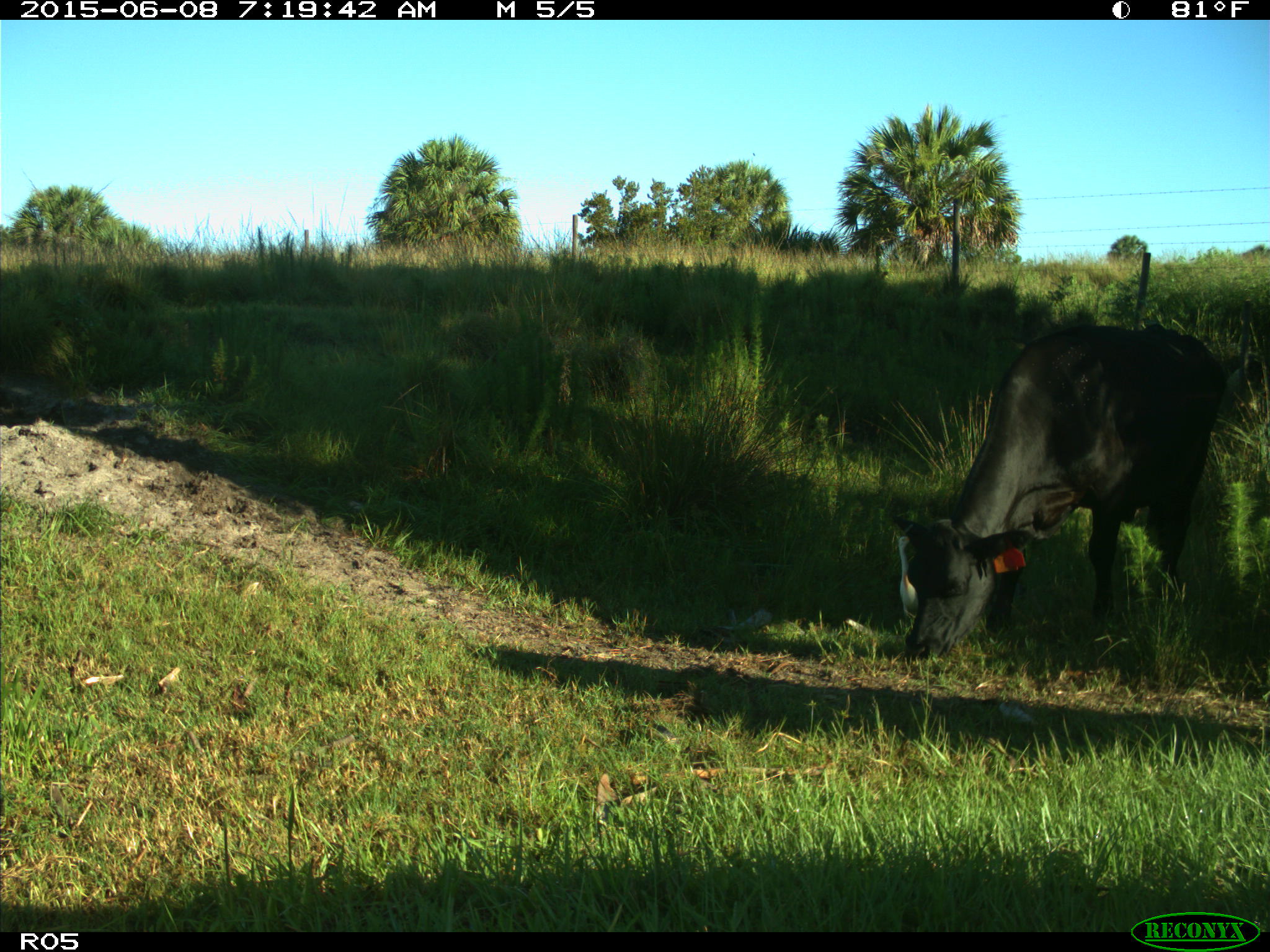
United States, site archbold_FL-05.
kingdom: Animalia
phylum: Chordata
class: Mammalia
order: Artiodactyla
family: Bovidae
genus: Bos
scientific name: Bos taurus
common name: domestic cow